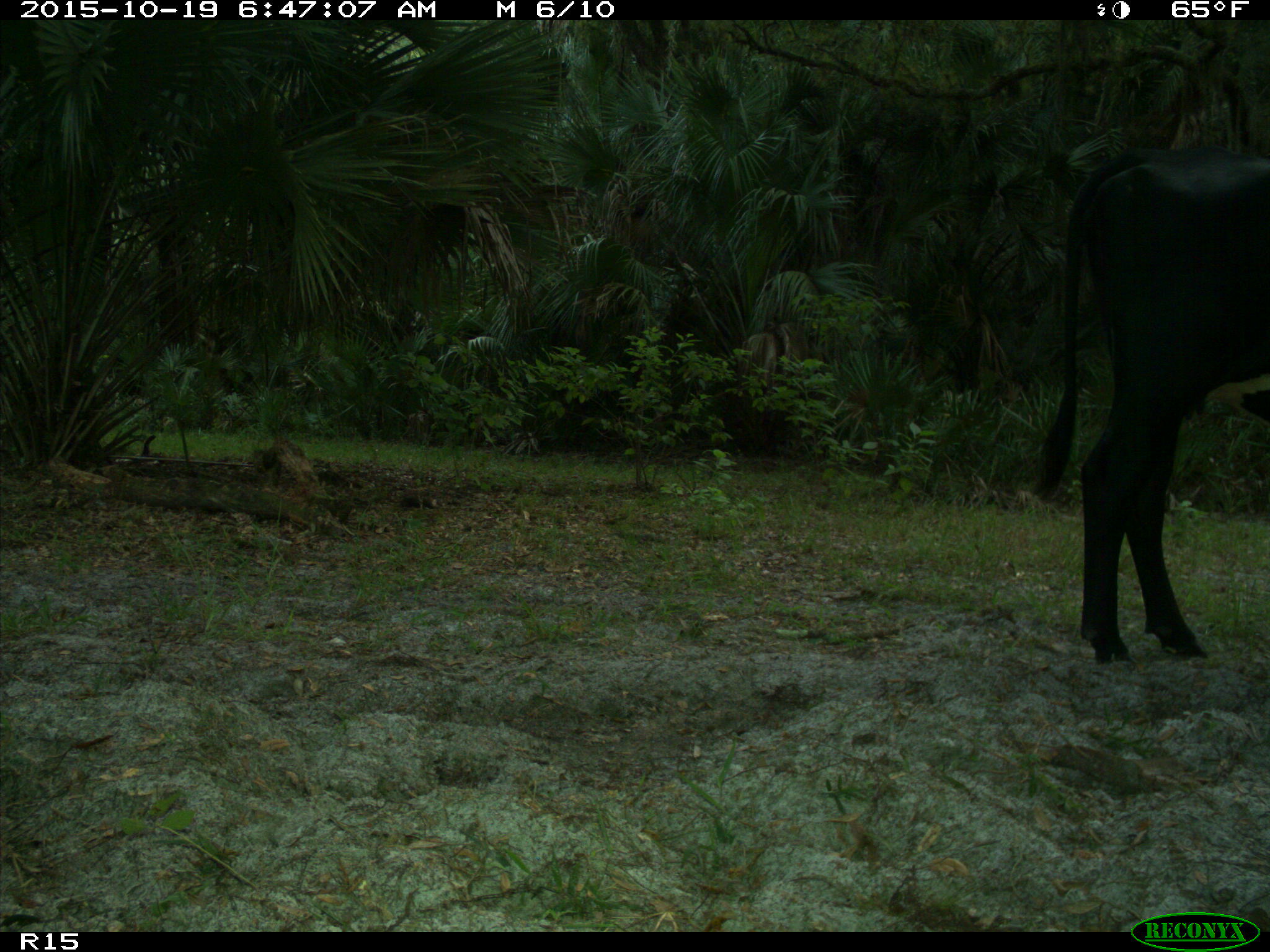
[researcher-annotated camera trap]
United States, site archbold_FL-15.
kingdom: Animalia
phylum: Chordata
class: Mammalia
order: Artiodactyla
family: Bovidae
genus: Bos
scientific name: Bos taurus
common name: domestic cow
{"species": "Bos taurus (domestic cow)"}